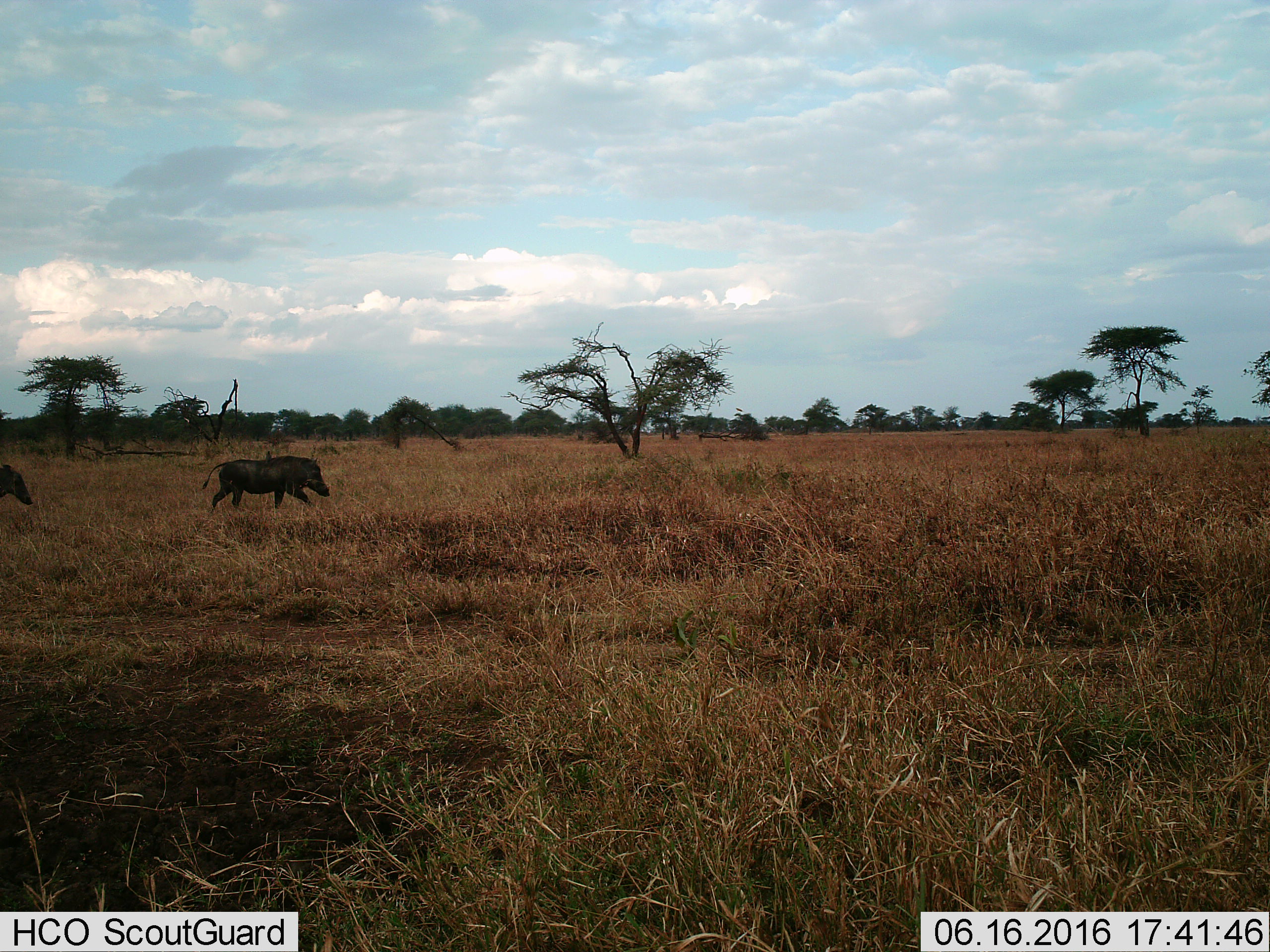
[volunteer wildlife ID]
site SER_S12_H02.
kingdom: Animalia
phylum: Chordata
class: Mammalia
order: Artiodactyla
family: Suidae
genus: Phacochoerus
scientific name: Phacochoerus africanus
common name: warthog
Warthog (Phacochoerus africanus), count 2. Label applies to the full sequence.